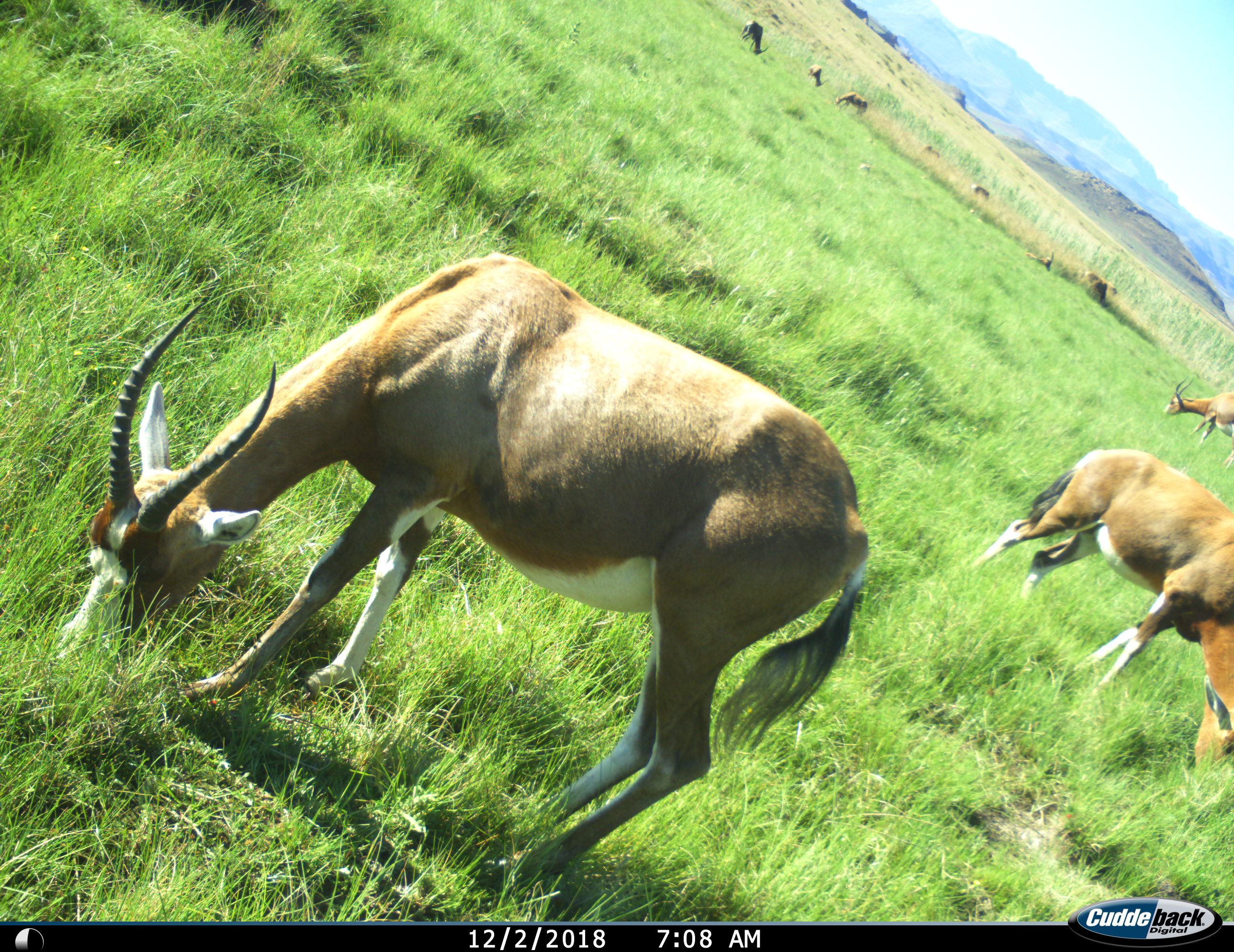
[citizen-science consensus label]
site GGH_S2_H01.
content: unidentified animal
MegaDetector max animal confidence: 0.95